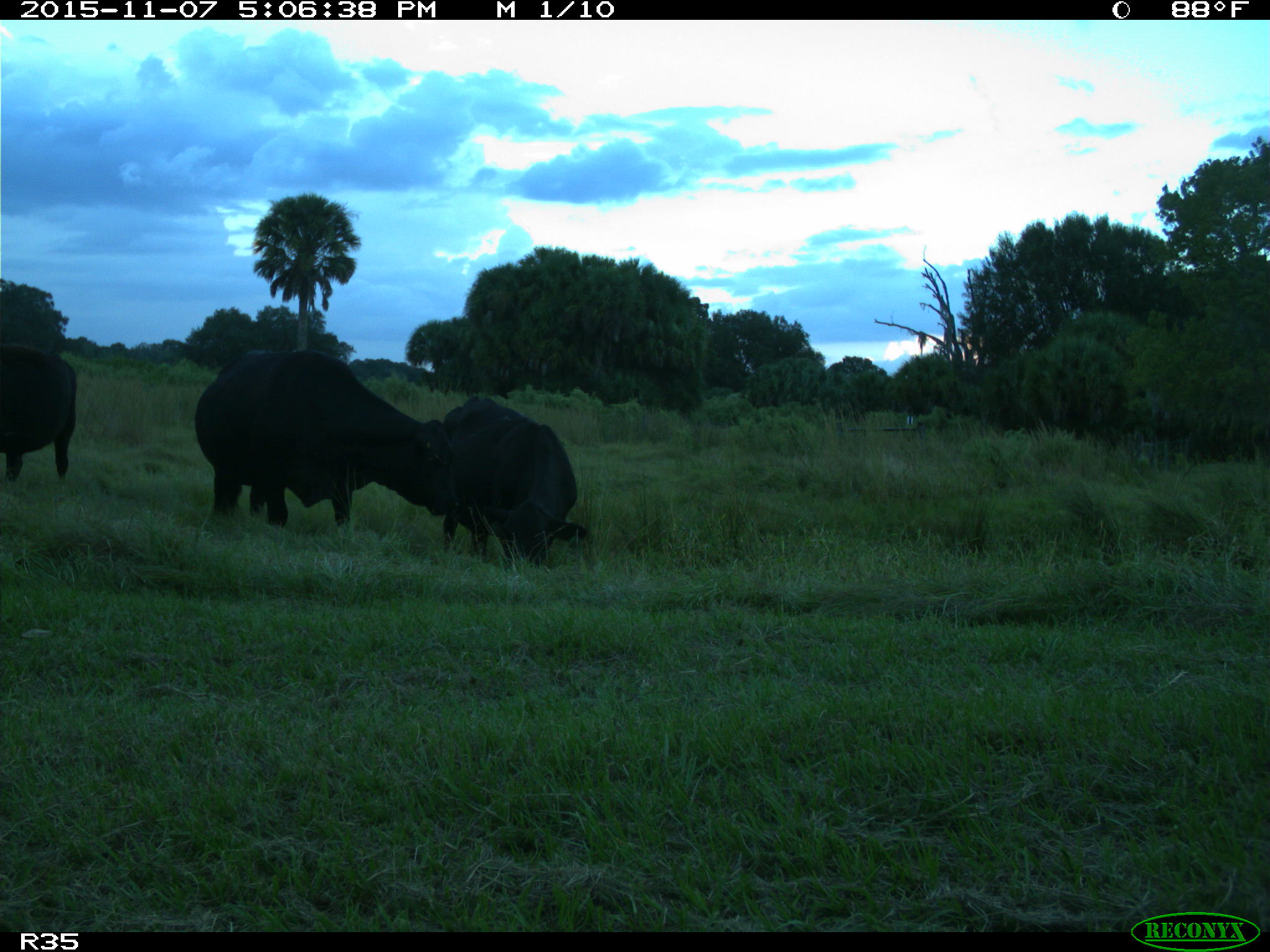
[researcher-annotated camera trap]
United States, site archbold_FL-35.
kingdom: Animalia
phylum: Chordata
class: Mammalia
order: Artiodactyla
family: Bovidae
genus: Bos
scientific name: Bos taurus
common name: domestic cow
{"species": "Bos taurus (domestic cow)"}